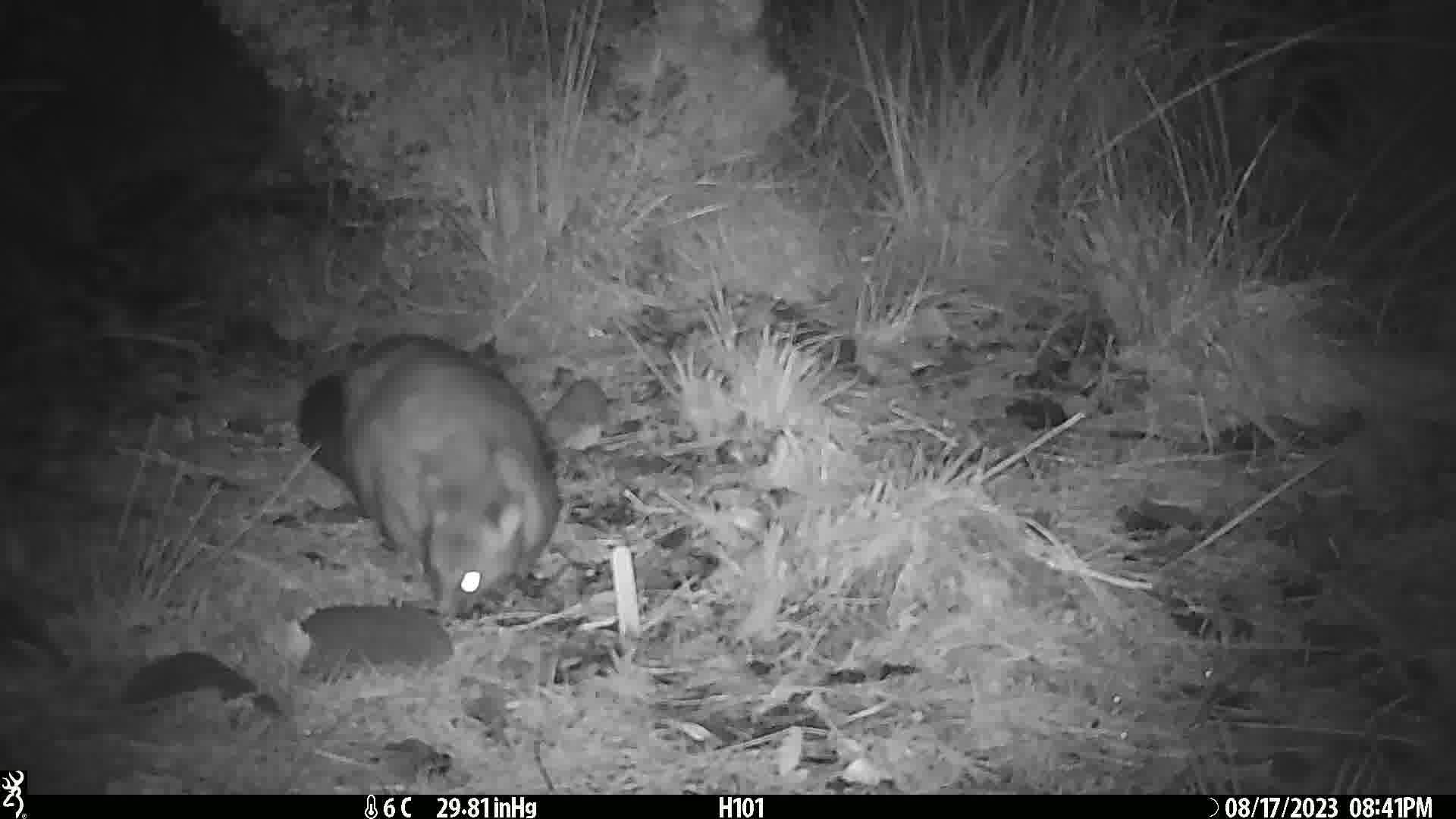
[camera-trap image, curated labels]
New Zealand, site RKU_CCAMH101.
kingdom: Animalia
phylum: Chordata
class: Mammalia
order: Diprotodontia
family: Phalangeridae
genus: Trichosurus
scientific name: Trichosurus vulpecula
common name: common brushtail possum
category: possum